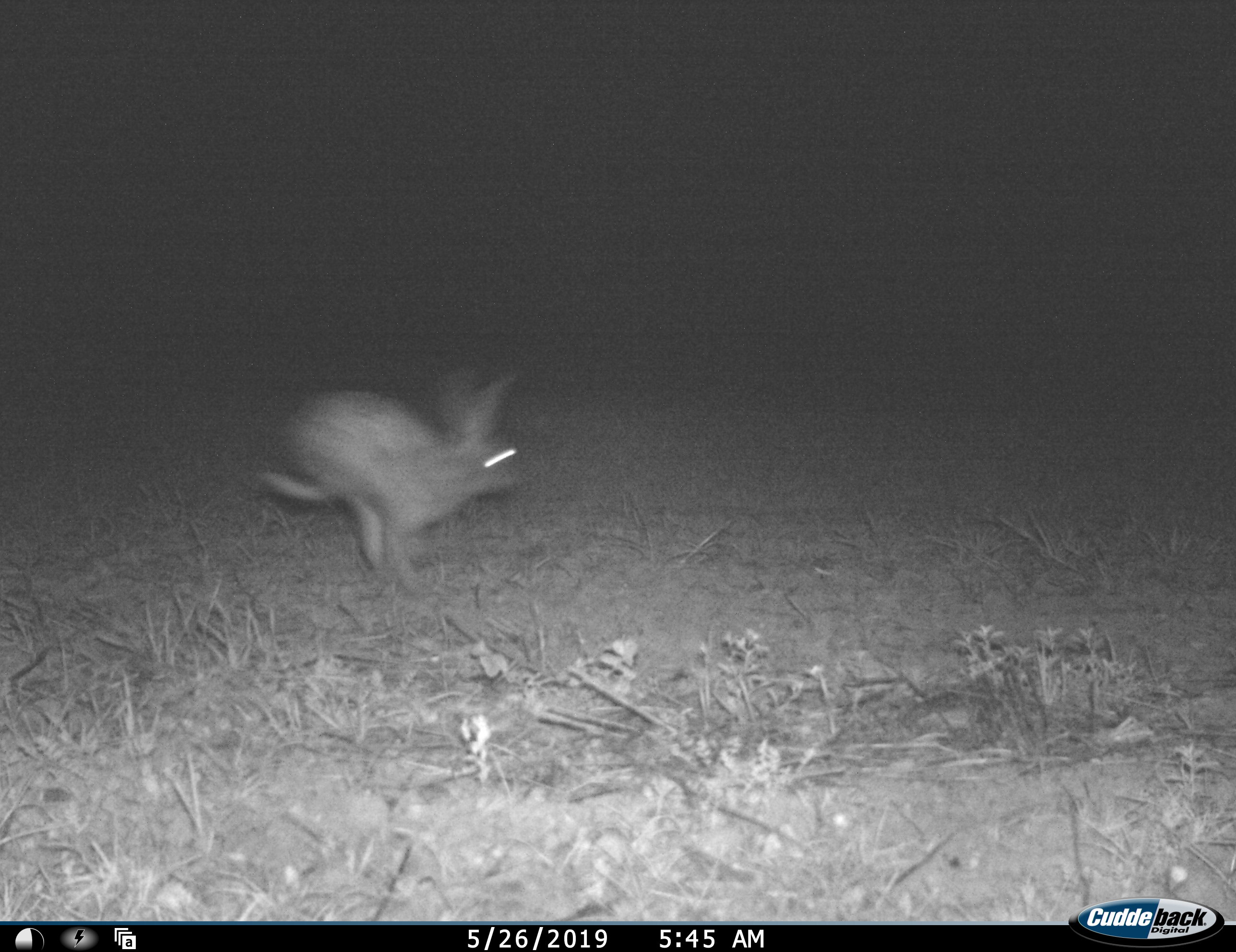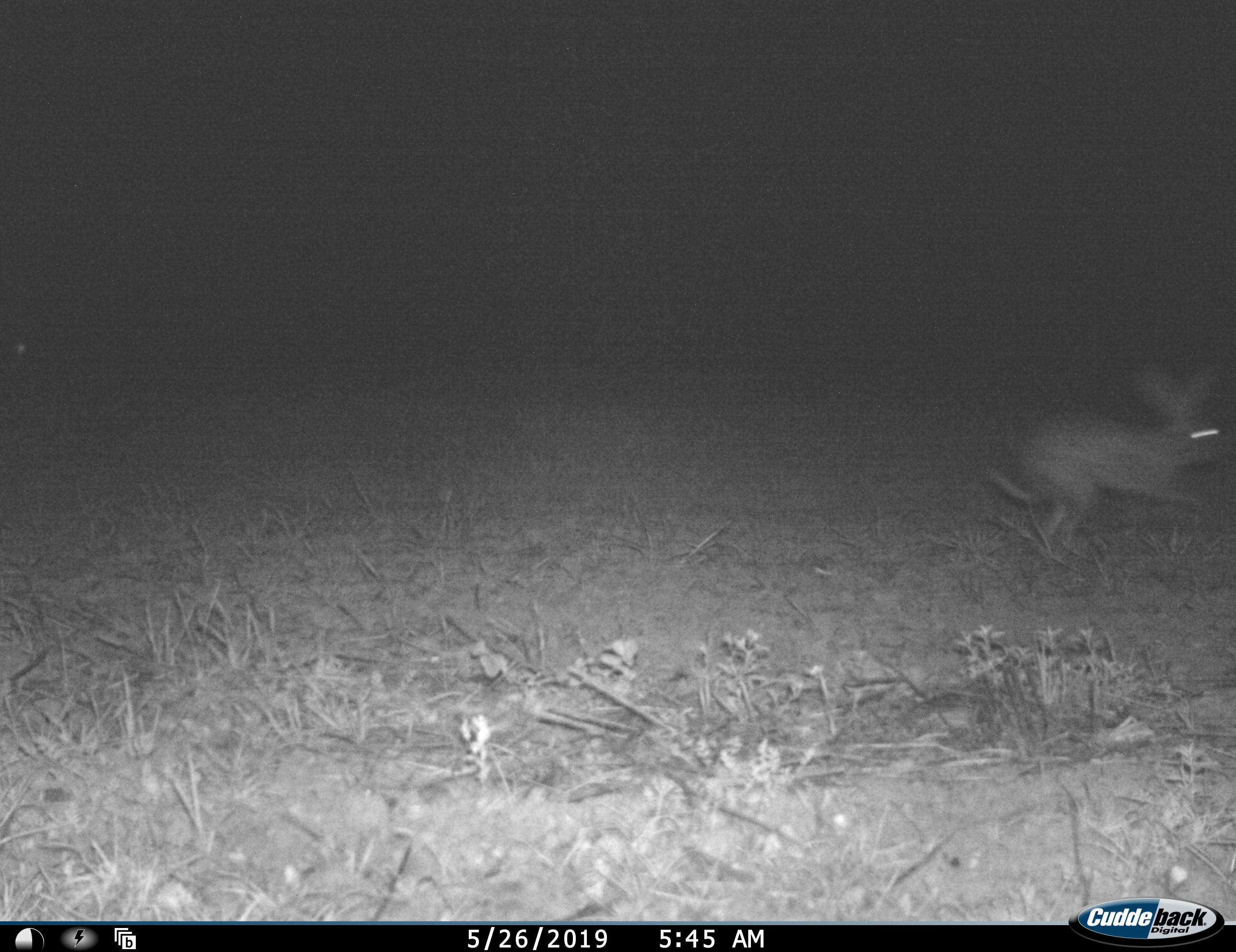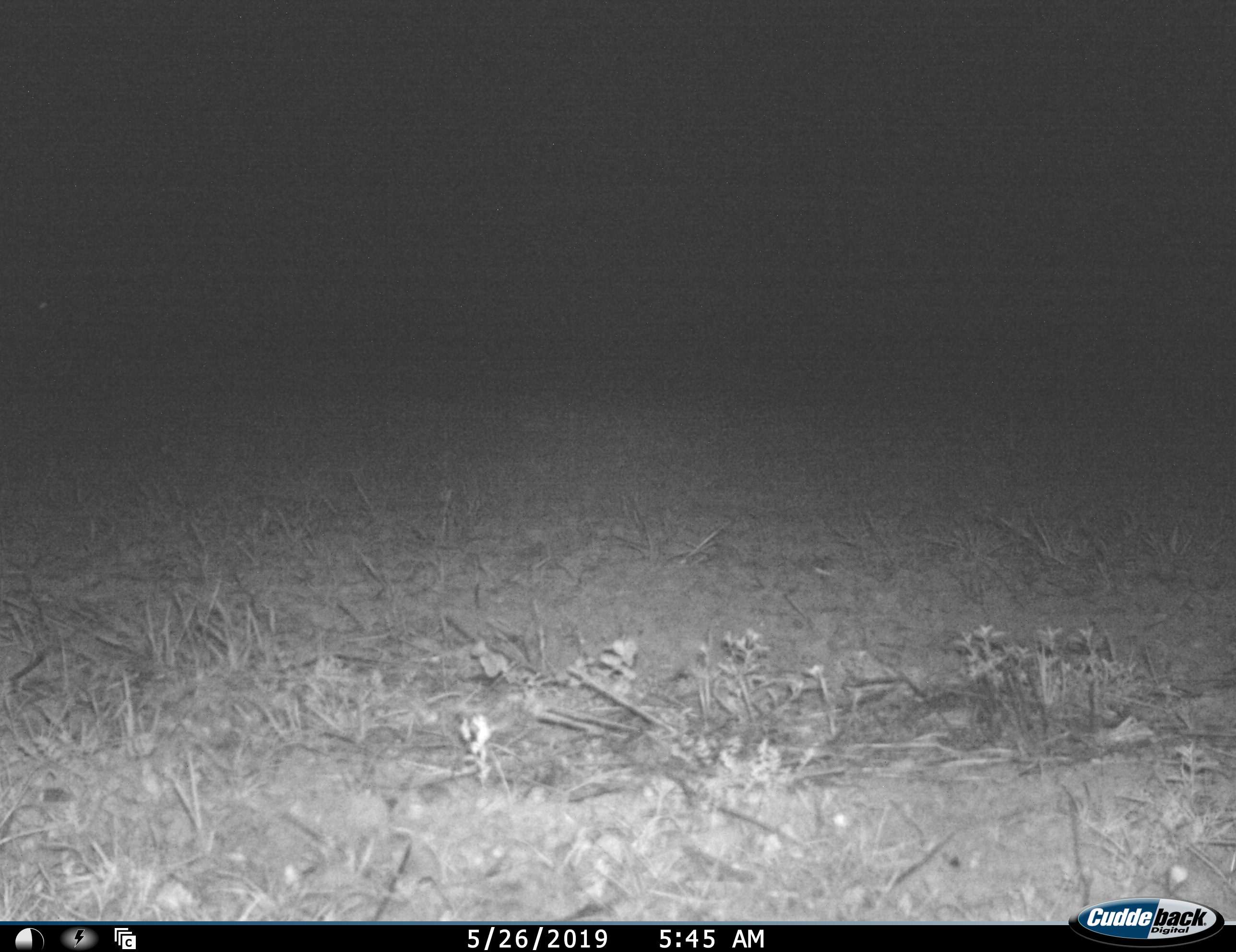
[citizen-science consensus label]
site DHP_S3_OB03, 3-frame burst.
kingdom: Animalia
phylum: Chordata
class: Mammalia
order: Lagomorpha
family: Leporidae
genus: Lepus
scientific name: Lepus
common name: hare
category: hareunknown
Hareunknown (hare) (Lepus), count 1. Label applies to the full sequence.